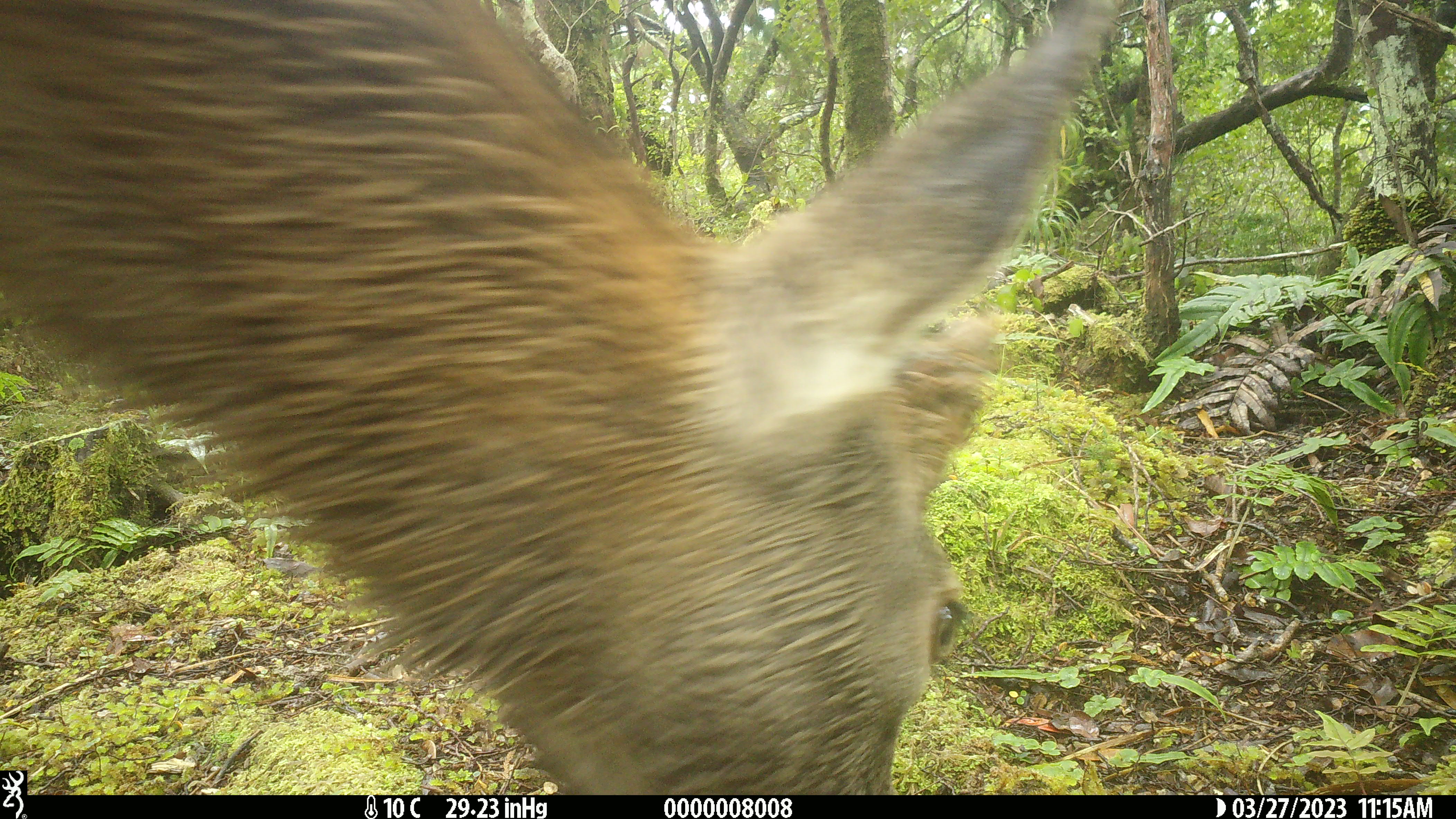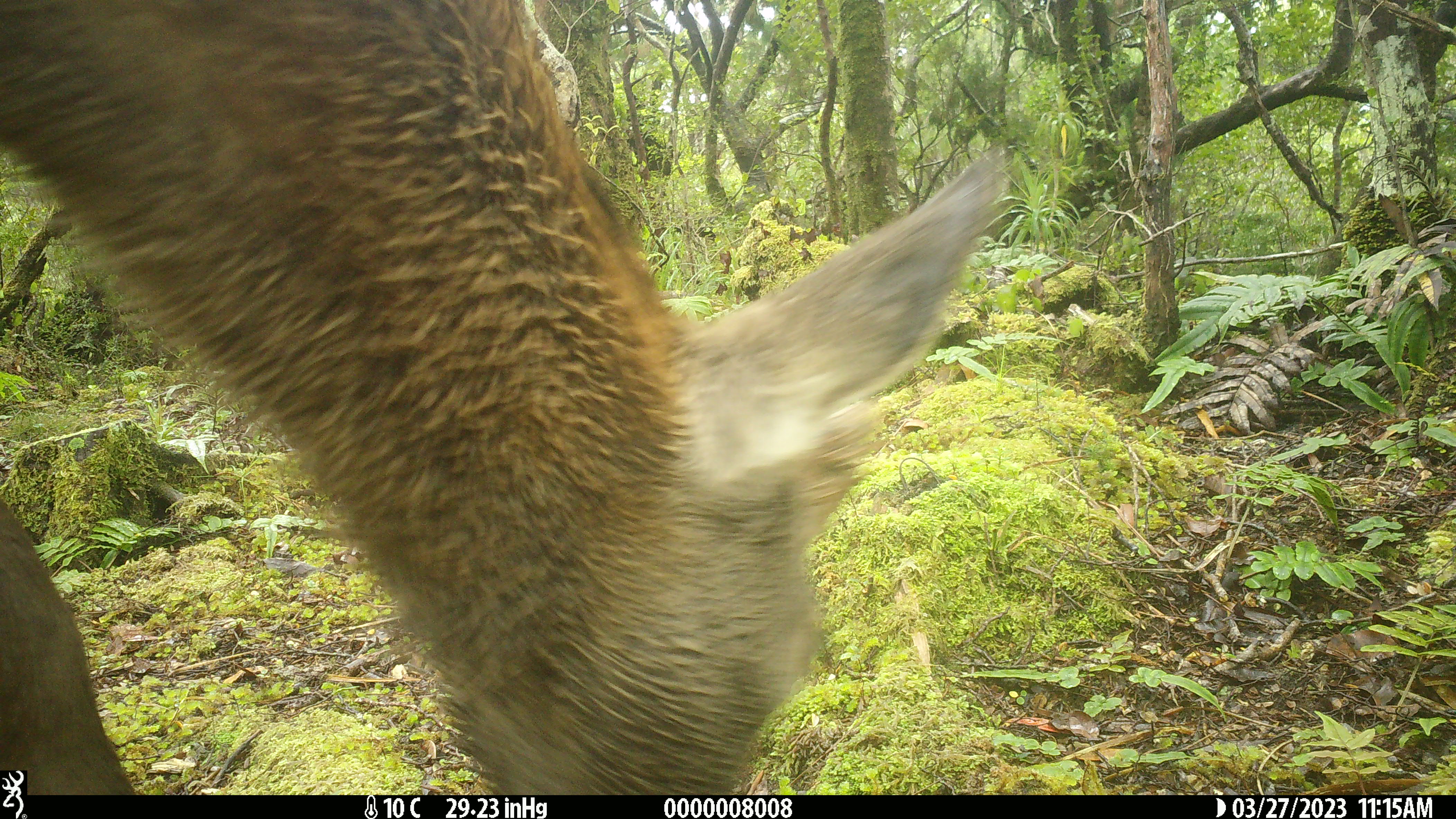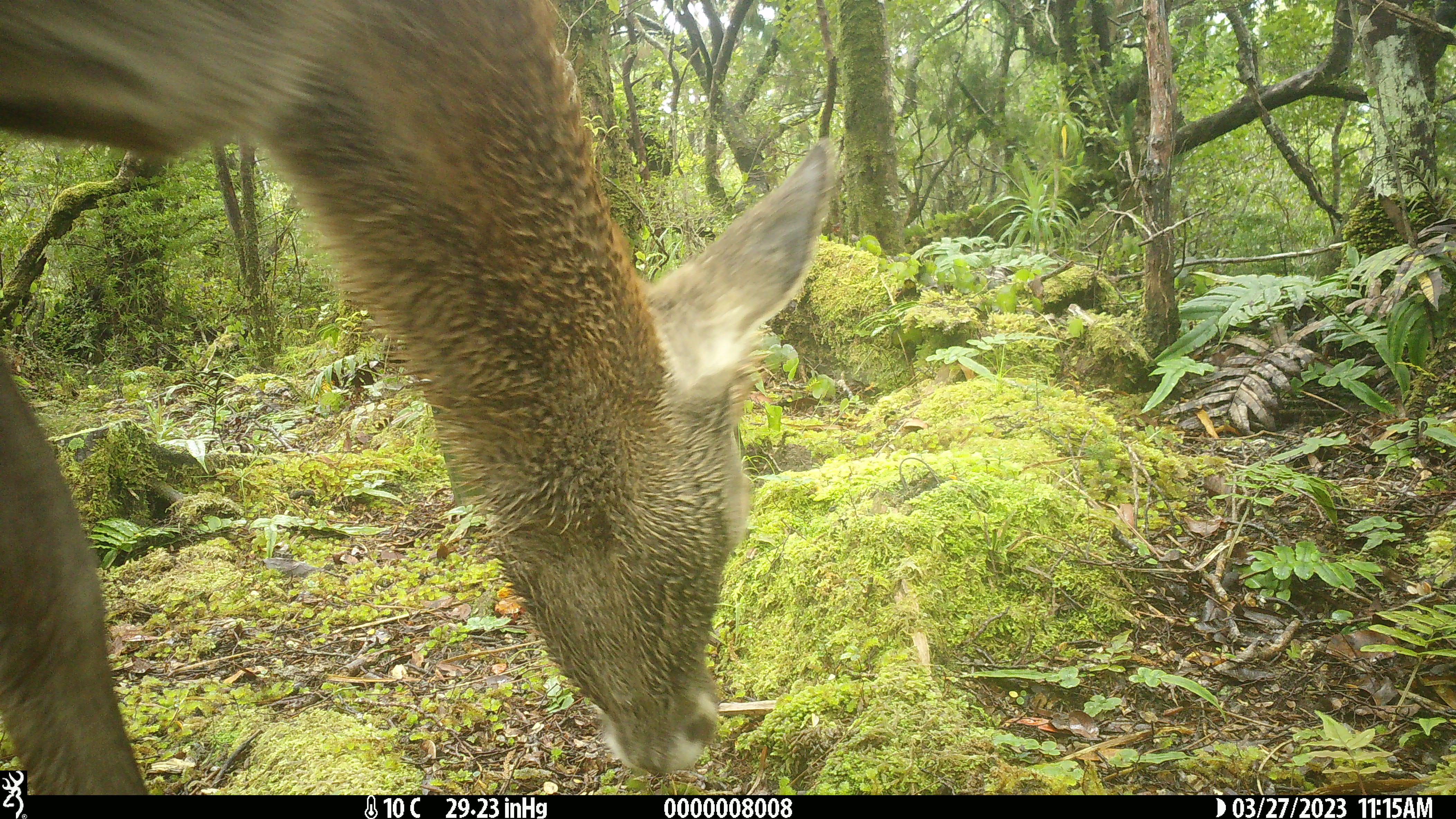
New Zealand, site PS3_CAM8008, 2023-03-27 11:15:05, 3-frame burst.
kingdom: Animalia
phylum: Chordata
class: Mammalia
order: Artiodactyla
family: Cervidae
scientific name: Cervidae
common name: deer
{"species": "deer (Cervidae)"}